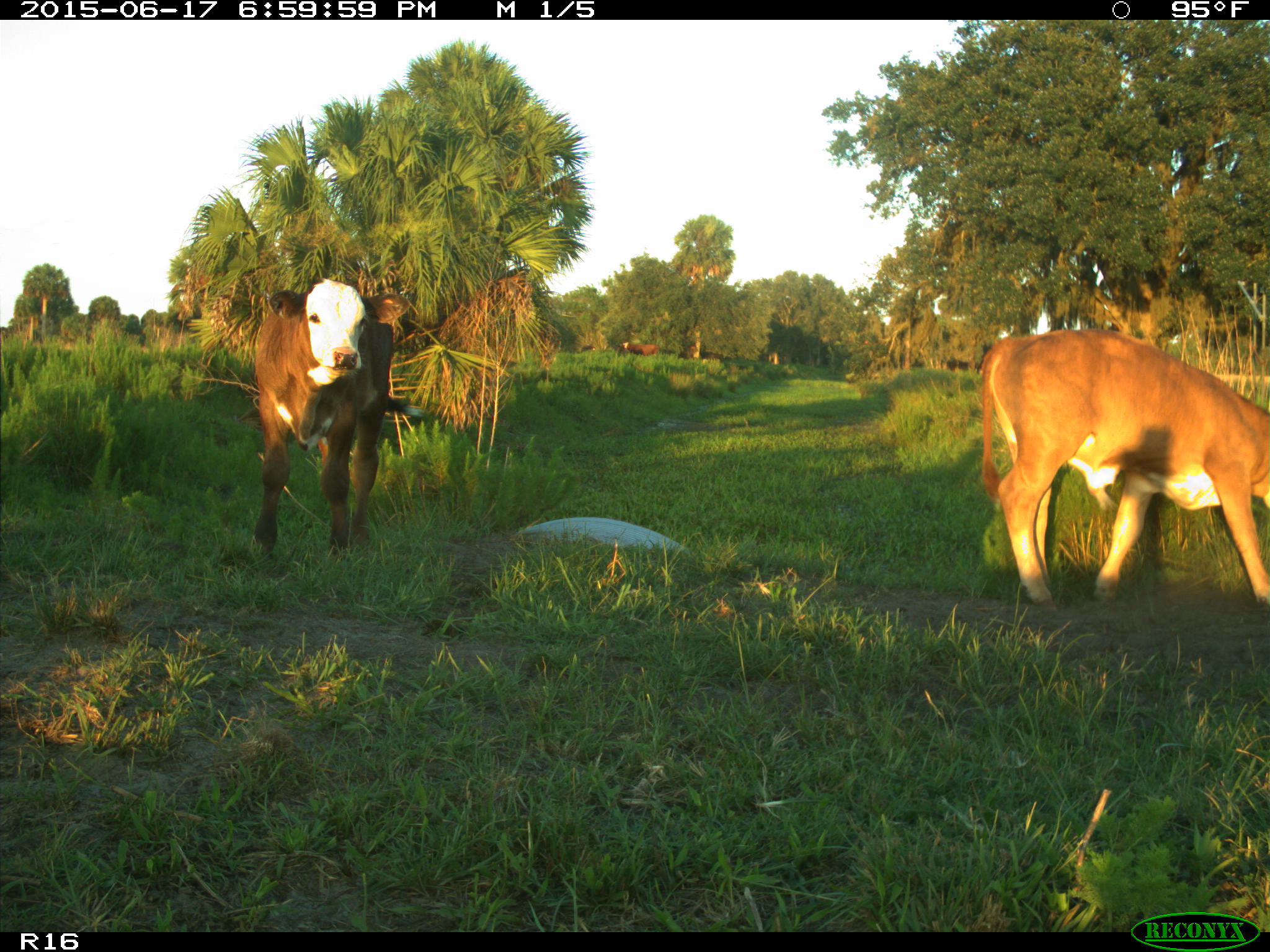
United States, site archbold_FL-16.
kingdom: Animalia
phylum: Chordata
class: Mammalia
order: Artiodactyla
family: Bovidae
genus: Bos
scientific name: Bos taurus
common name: domestic cow